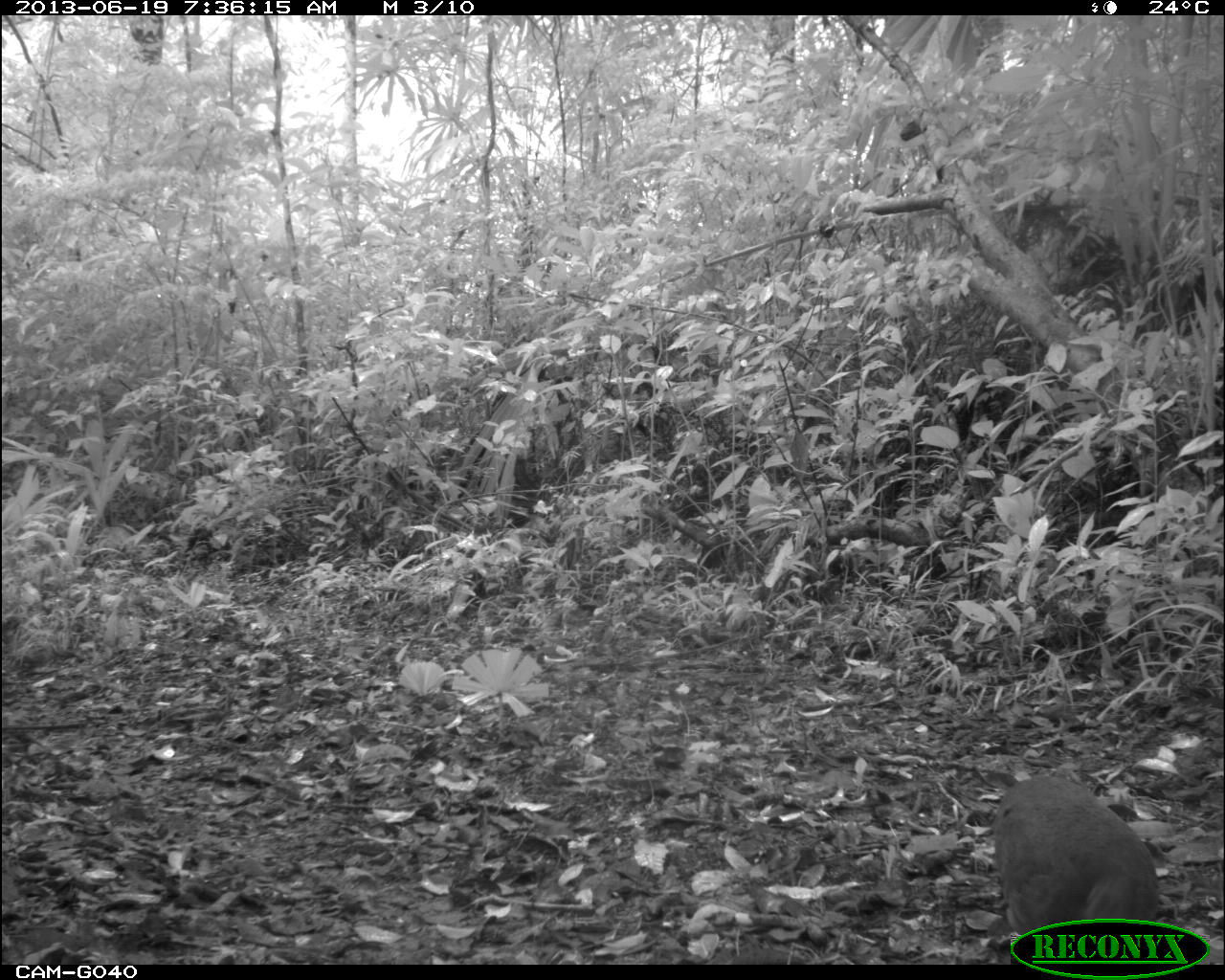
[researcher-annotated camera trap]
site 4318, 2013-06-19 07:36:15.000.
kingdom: Animalia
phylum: Chordata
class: Aves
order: Tinamiformes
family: Tinamidae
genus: Tinamus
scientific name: Tinamus major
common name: great tinamou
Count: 1.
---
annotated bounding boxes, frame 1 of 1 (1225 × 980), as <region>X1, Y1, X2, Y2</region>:
tinamus major: <region>985, 772, 1171, 964</region>